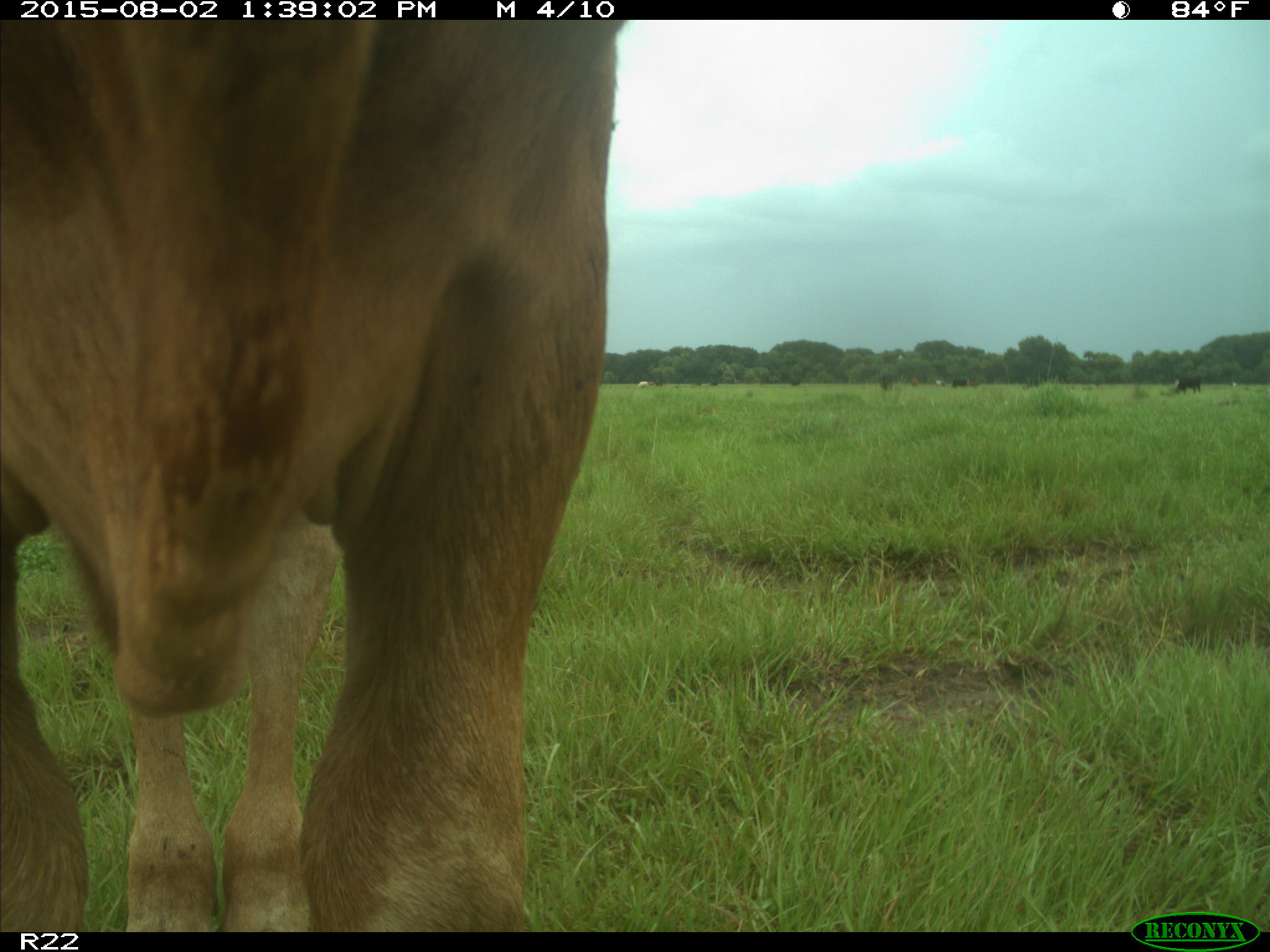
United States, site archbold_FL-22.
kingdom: Animalia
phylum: Chordata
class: Mammalia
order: Artiodactyla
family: Bovidae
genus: Bos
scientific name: Bos taurus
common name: domestic cow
Bos taurus (domestic cow).